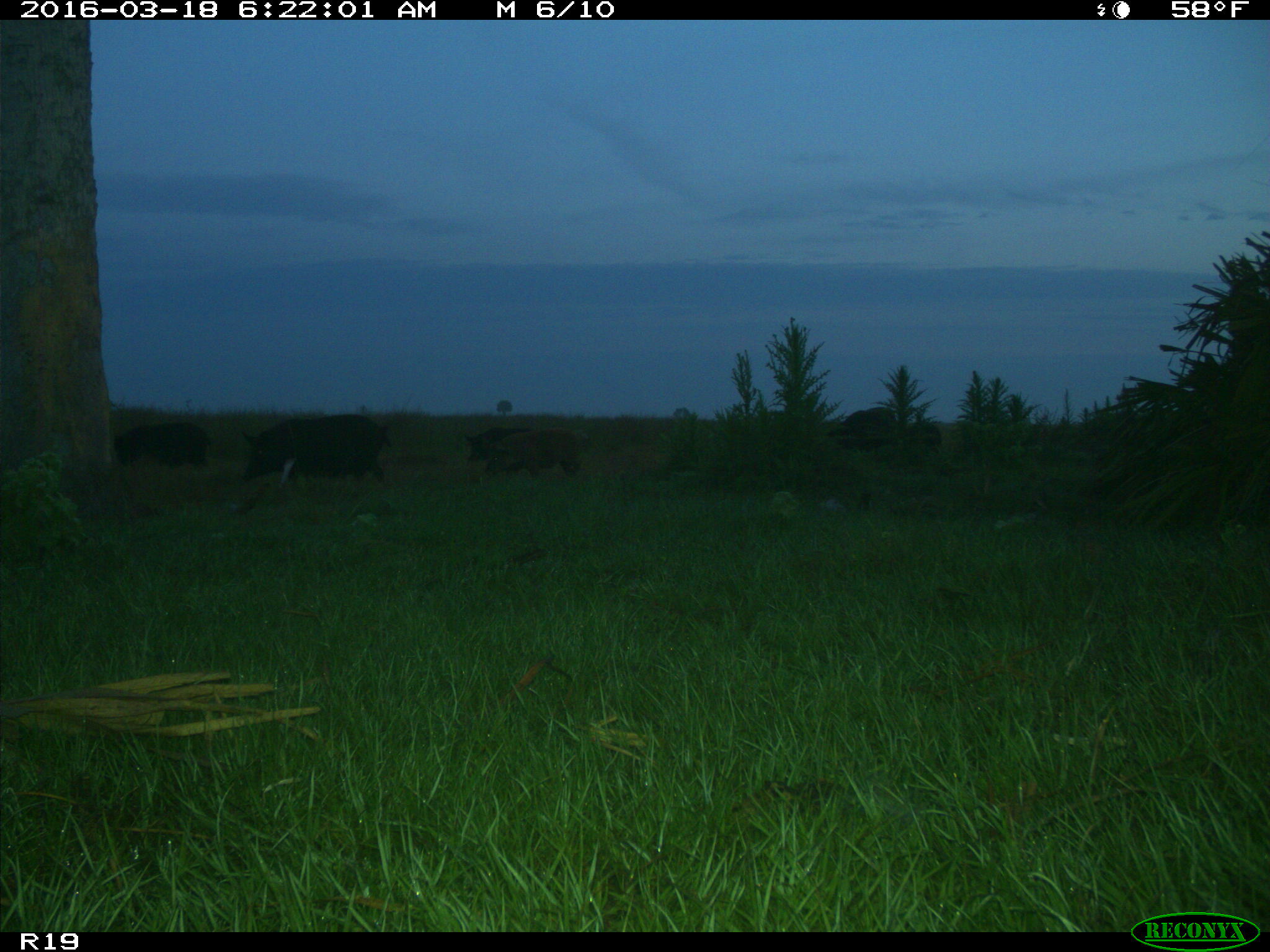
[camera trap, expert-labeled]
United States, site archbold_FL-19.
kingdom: Animalia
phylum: Chordata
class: Mammalia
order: Artiodactyla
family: Suidae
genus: Sus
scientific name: Sus scrofa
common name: wild boar